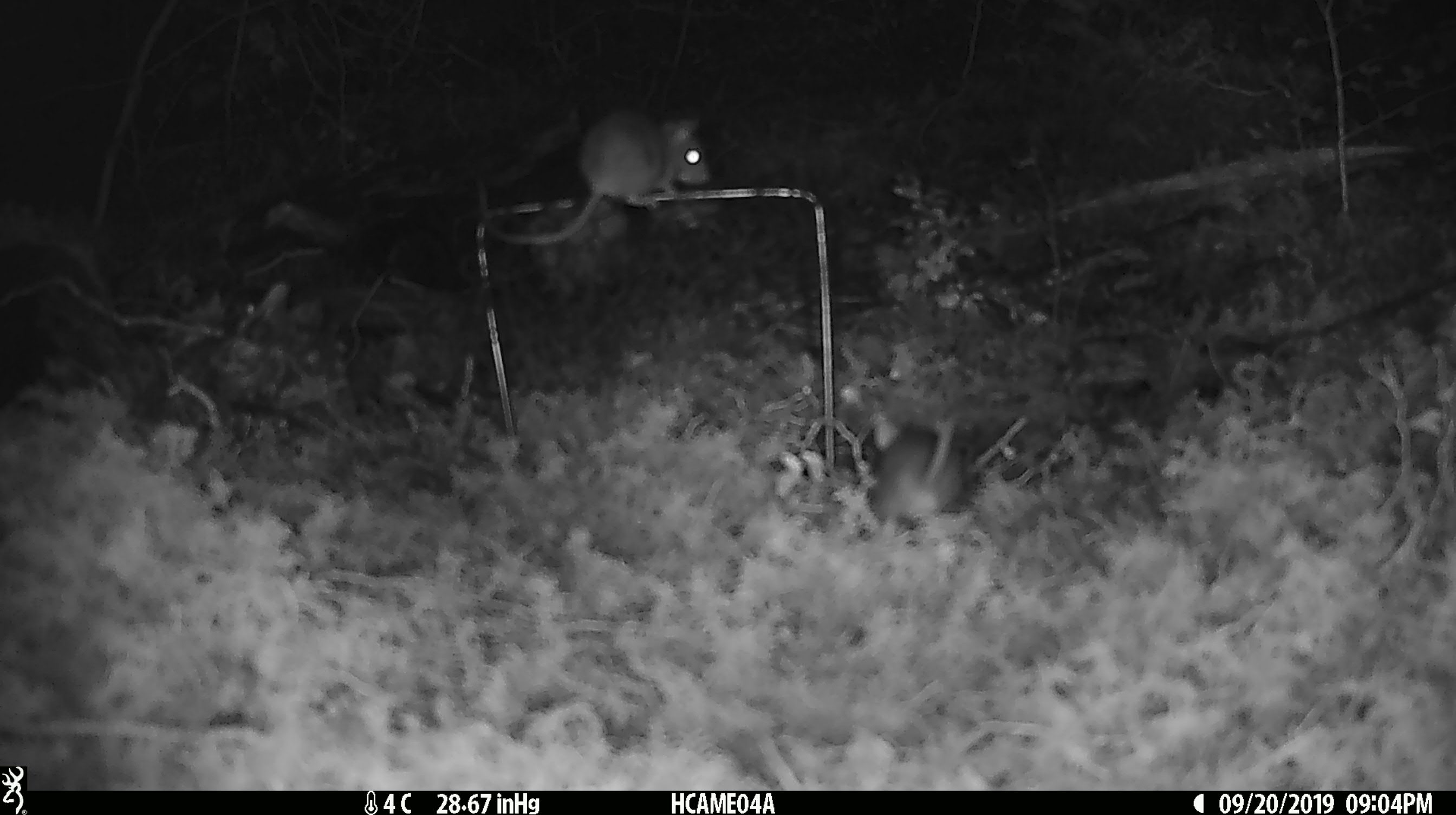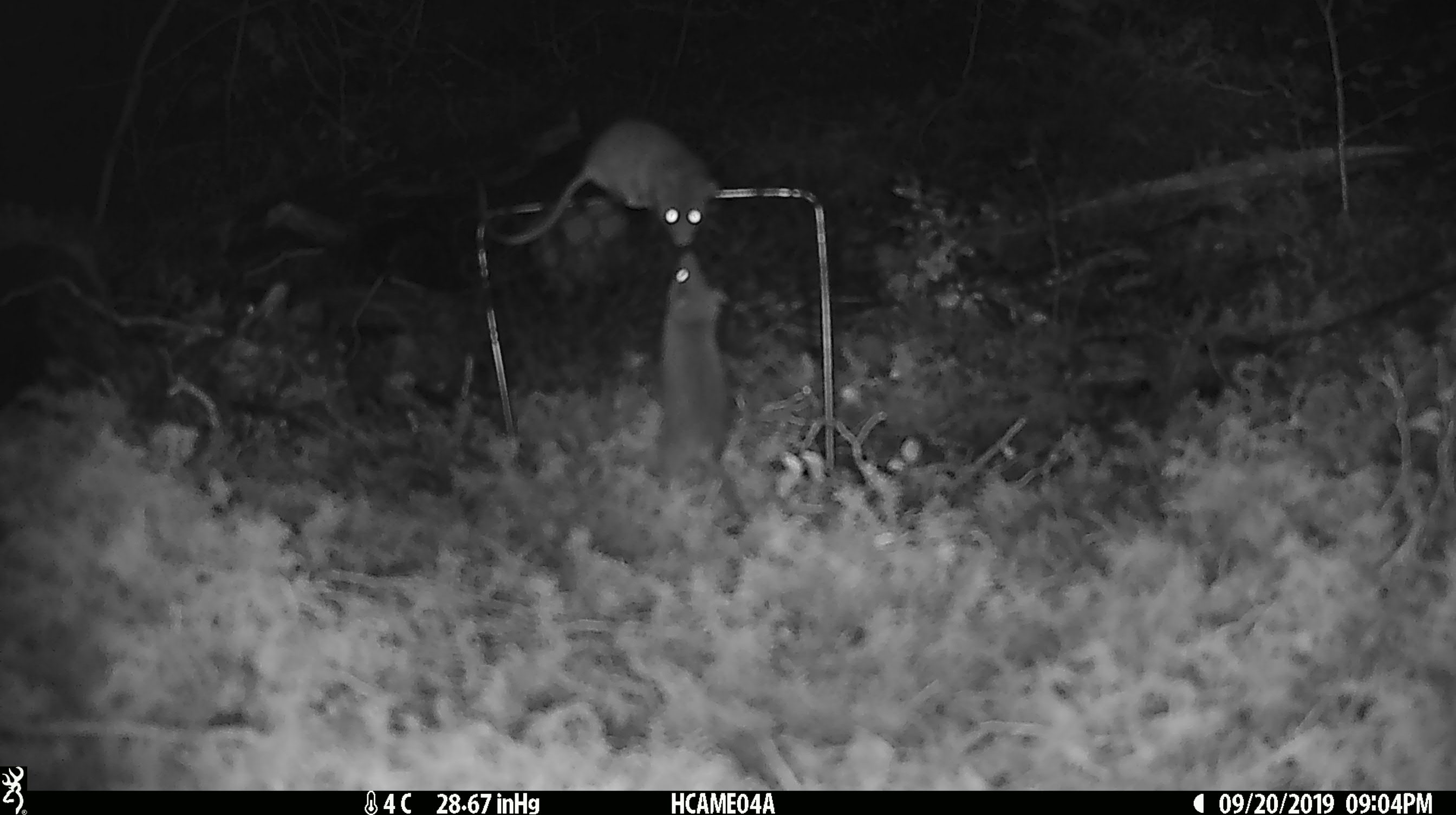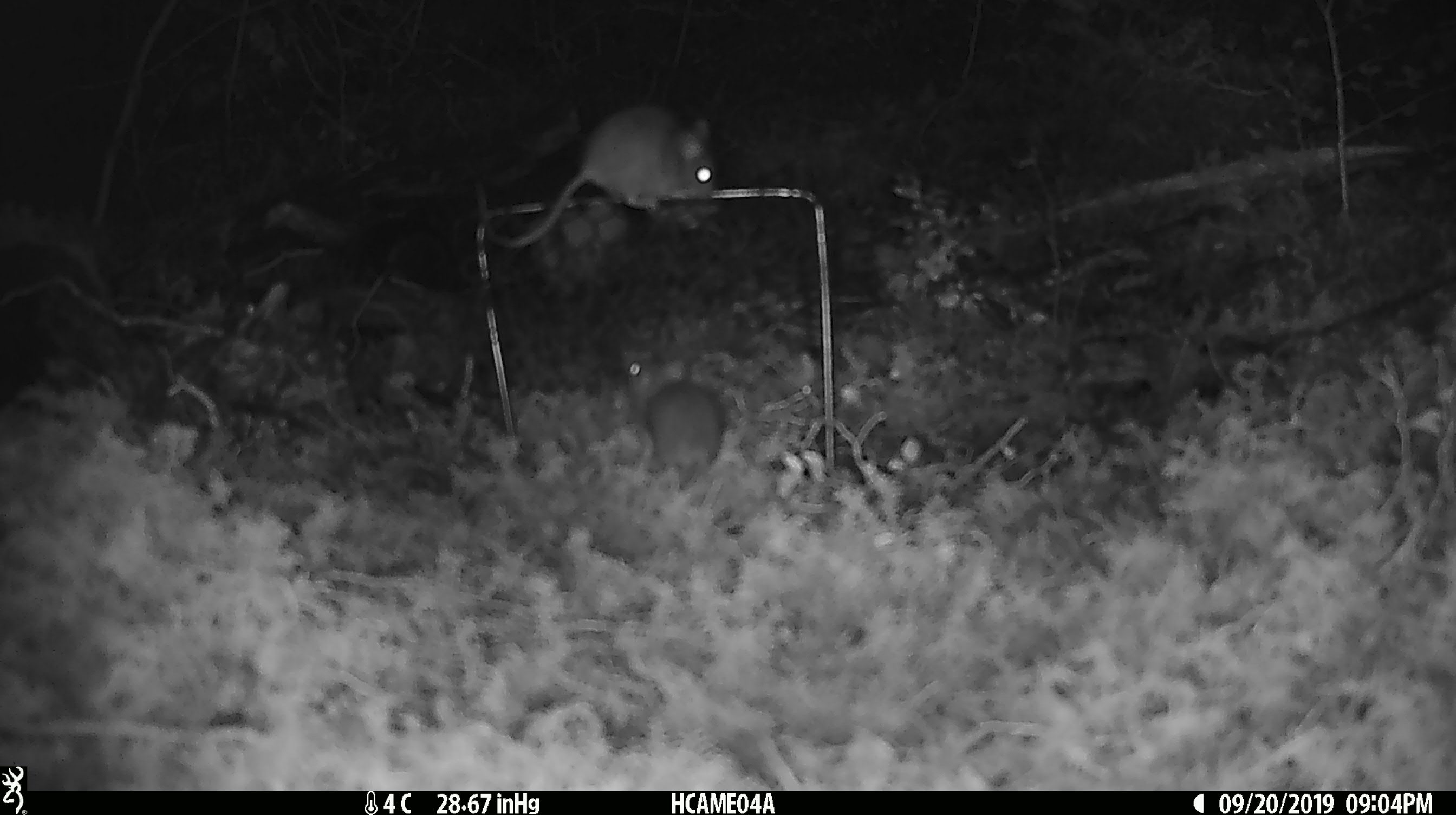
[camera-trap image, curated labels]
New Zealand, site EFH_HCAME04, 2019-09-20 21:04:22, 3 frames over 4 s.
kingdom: Animalia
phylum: Chordata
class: Mammalia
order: Rodentia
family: Muridae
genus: Mus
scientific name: Mus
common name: mouse